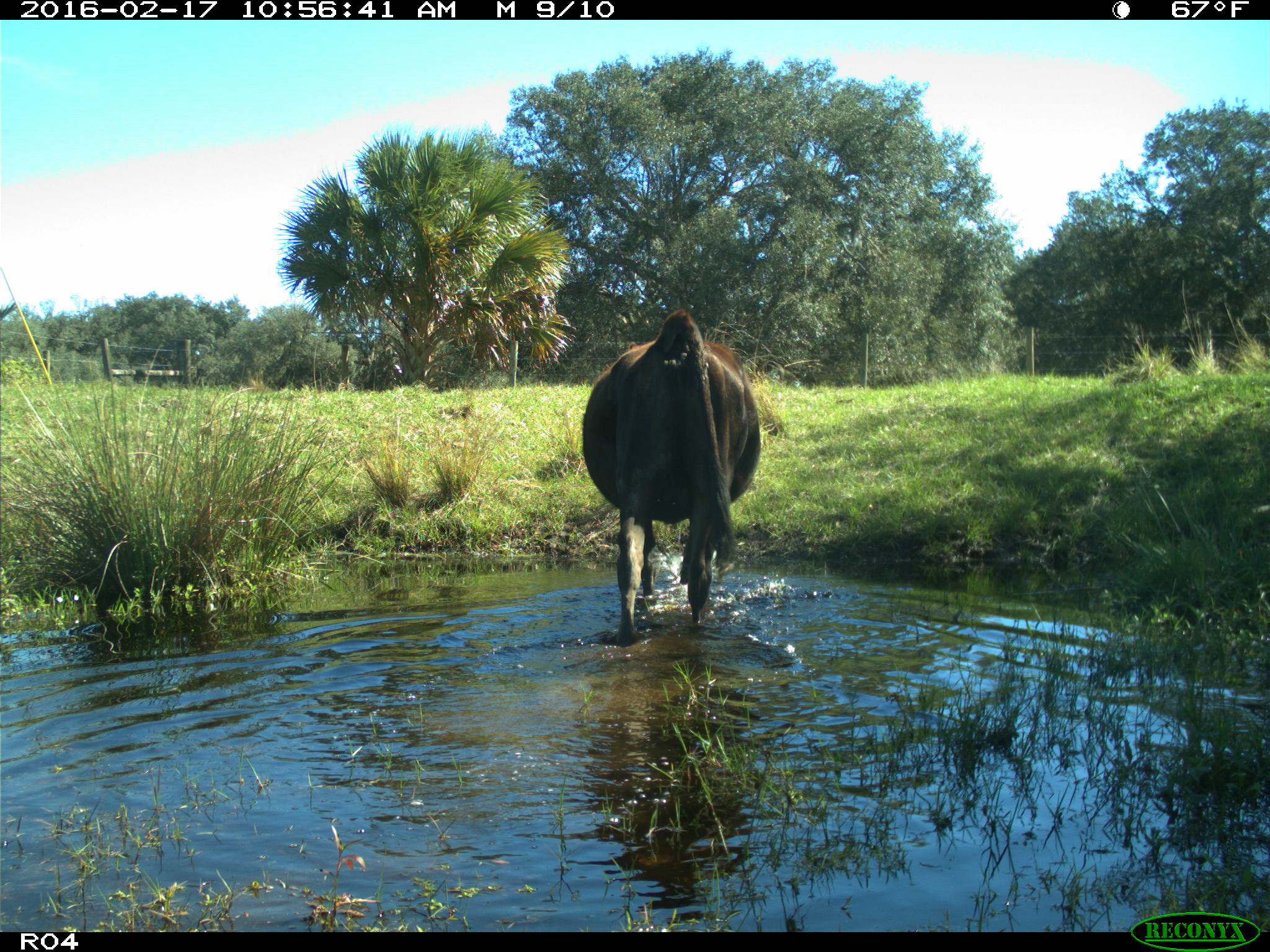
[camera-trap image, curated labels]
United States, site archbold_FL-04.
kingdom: Animalia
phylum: Chordata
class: Mammalia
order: Artiodactyla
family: Bovidae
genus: Bos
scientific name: Bos taurus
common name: domestic cow